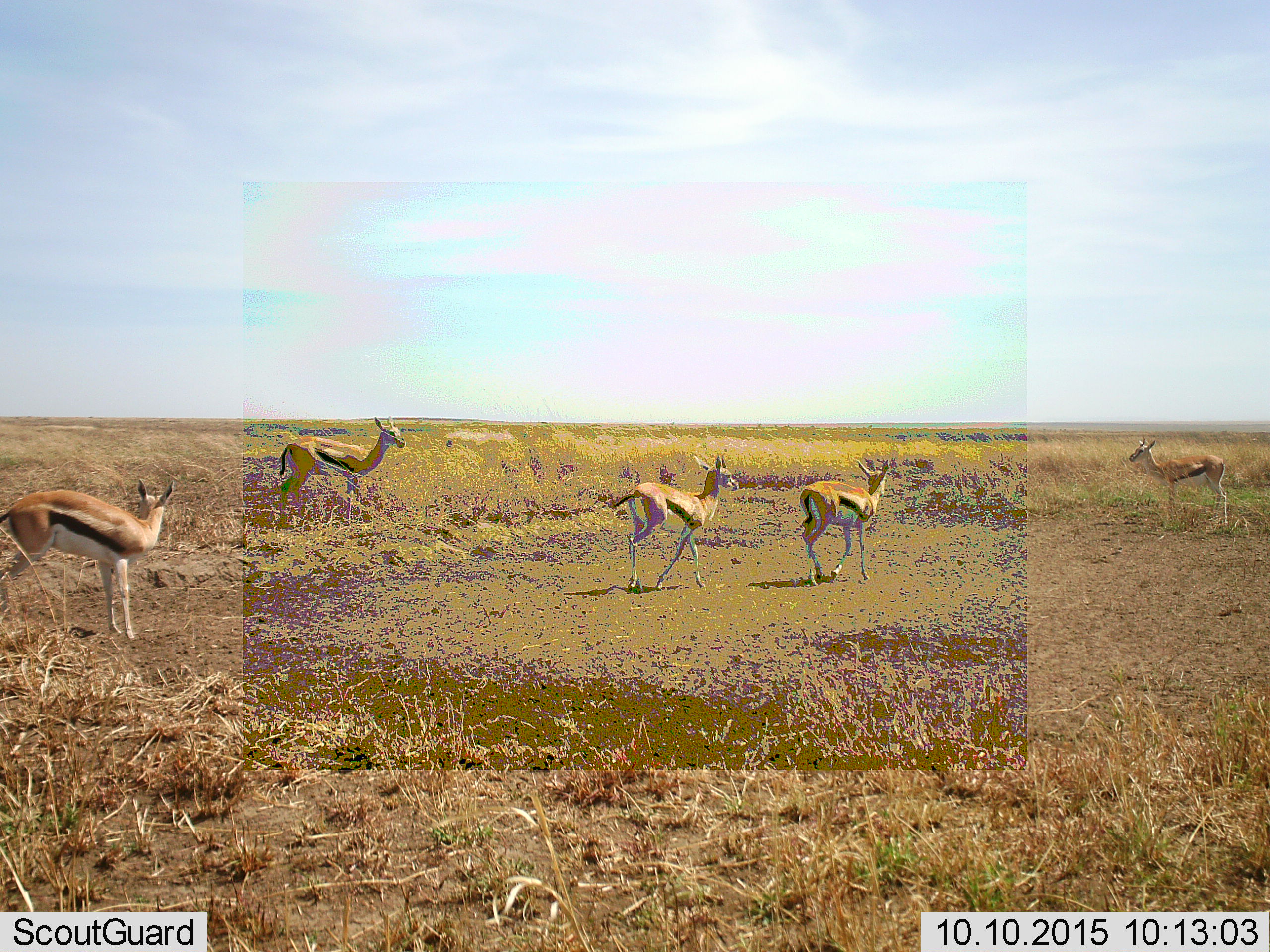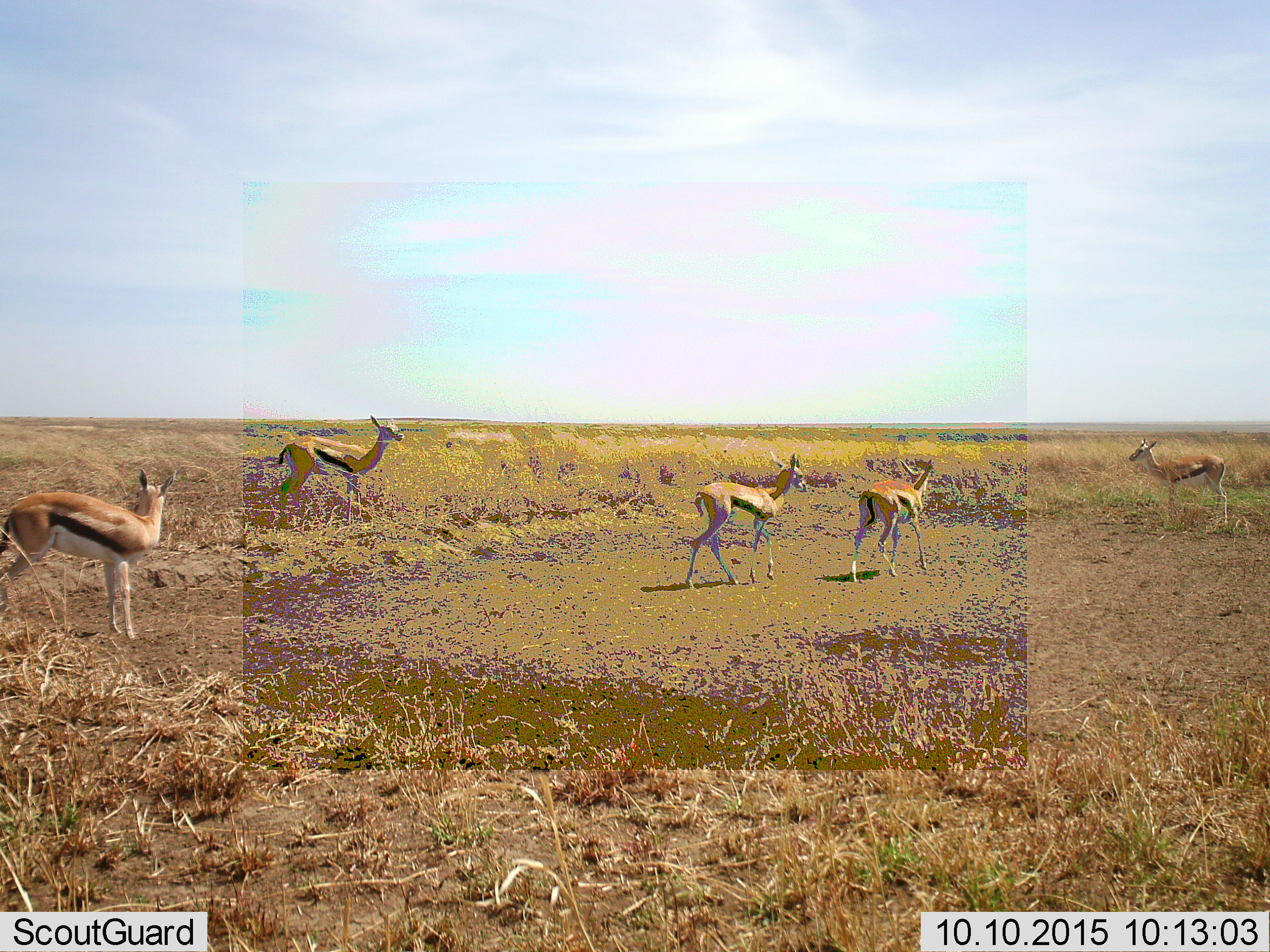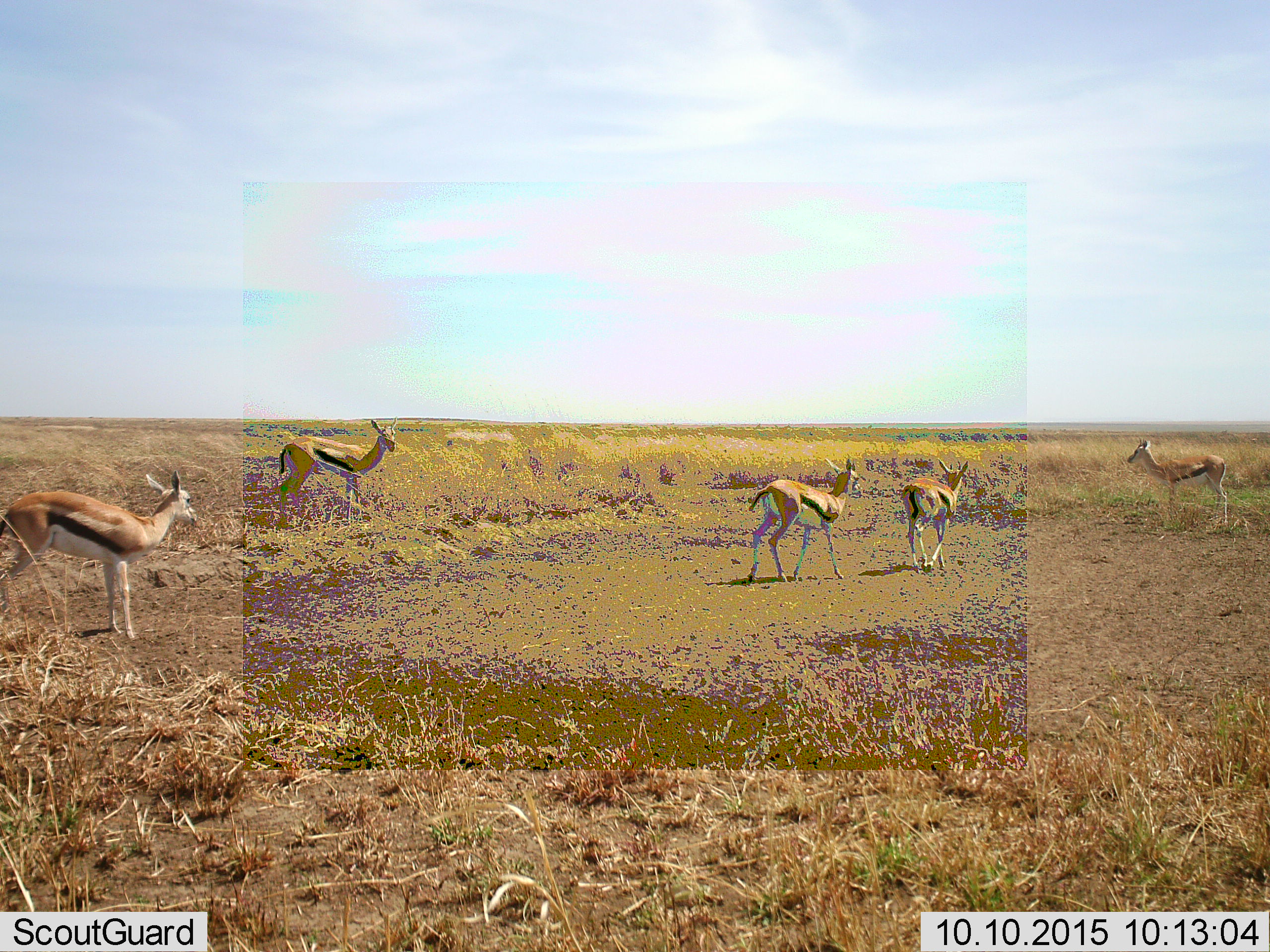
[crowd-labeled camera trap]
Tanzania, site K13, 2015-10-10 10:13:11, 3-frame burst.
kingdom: Animalia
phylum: Chordata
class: Mammalia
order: Artiodactyla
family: Bovidae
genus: Eudorcas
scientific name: Eudorcas thomsonii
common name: thomson's gazelle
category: gazellethomsons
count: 5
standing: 64%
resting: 9%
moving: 100%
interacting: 0%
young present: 27%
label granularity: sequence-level